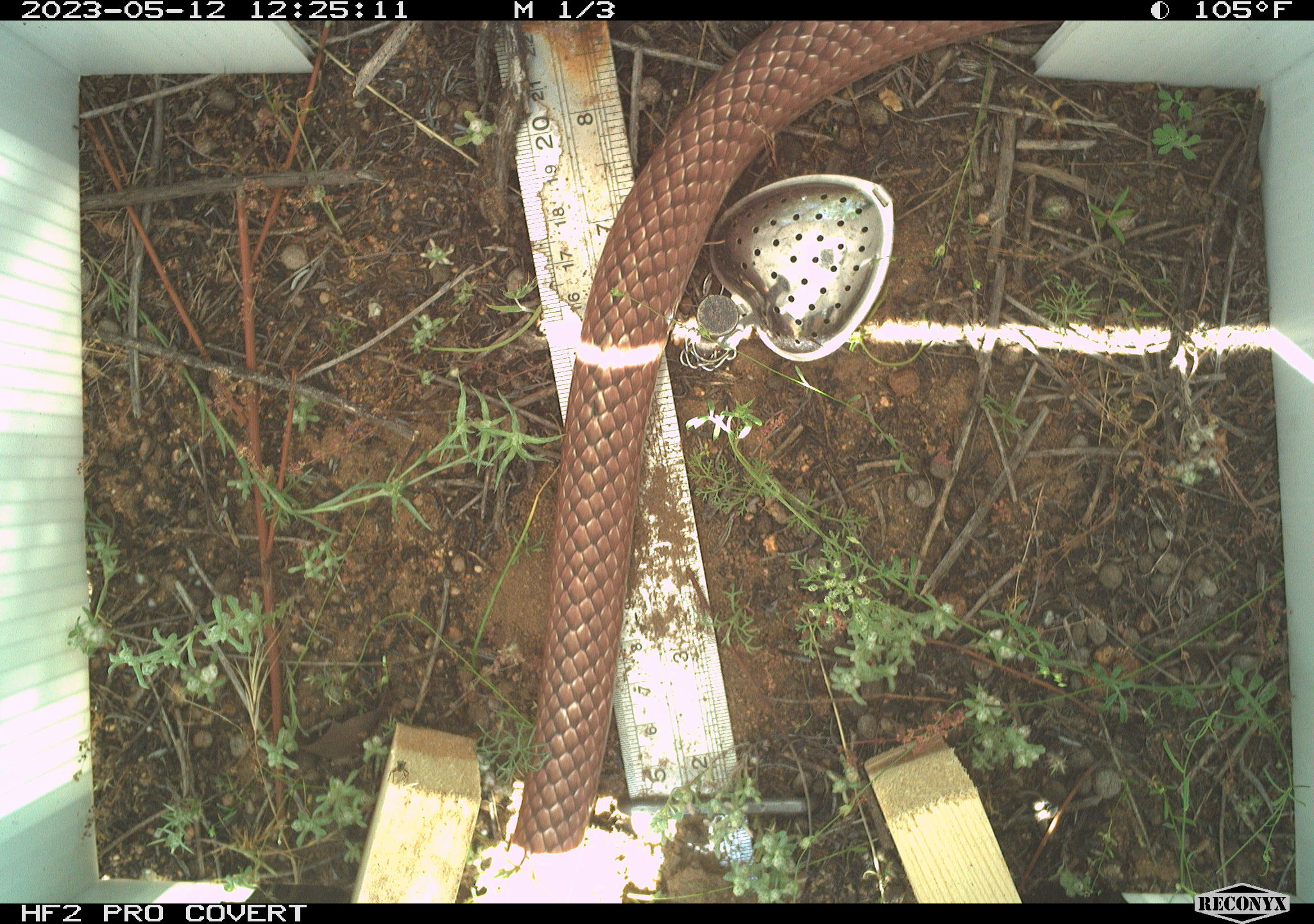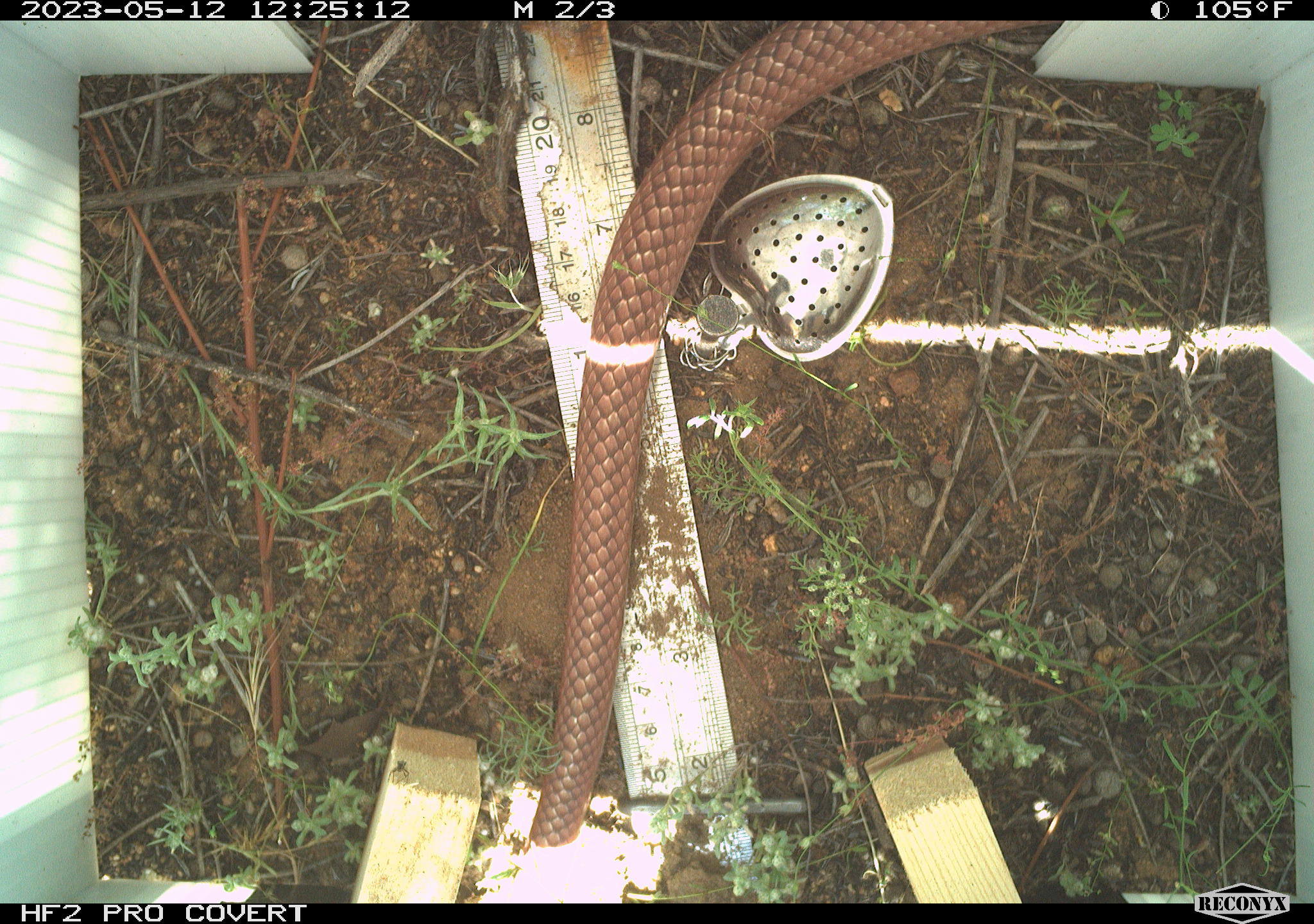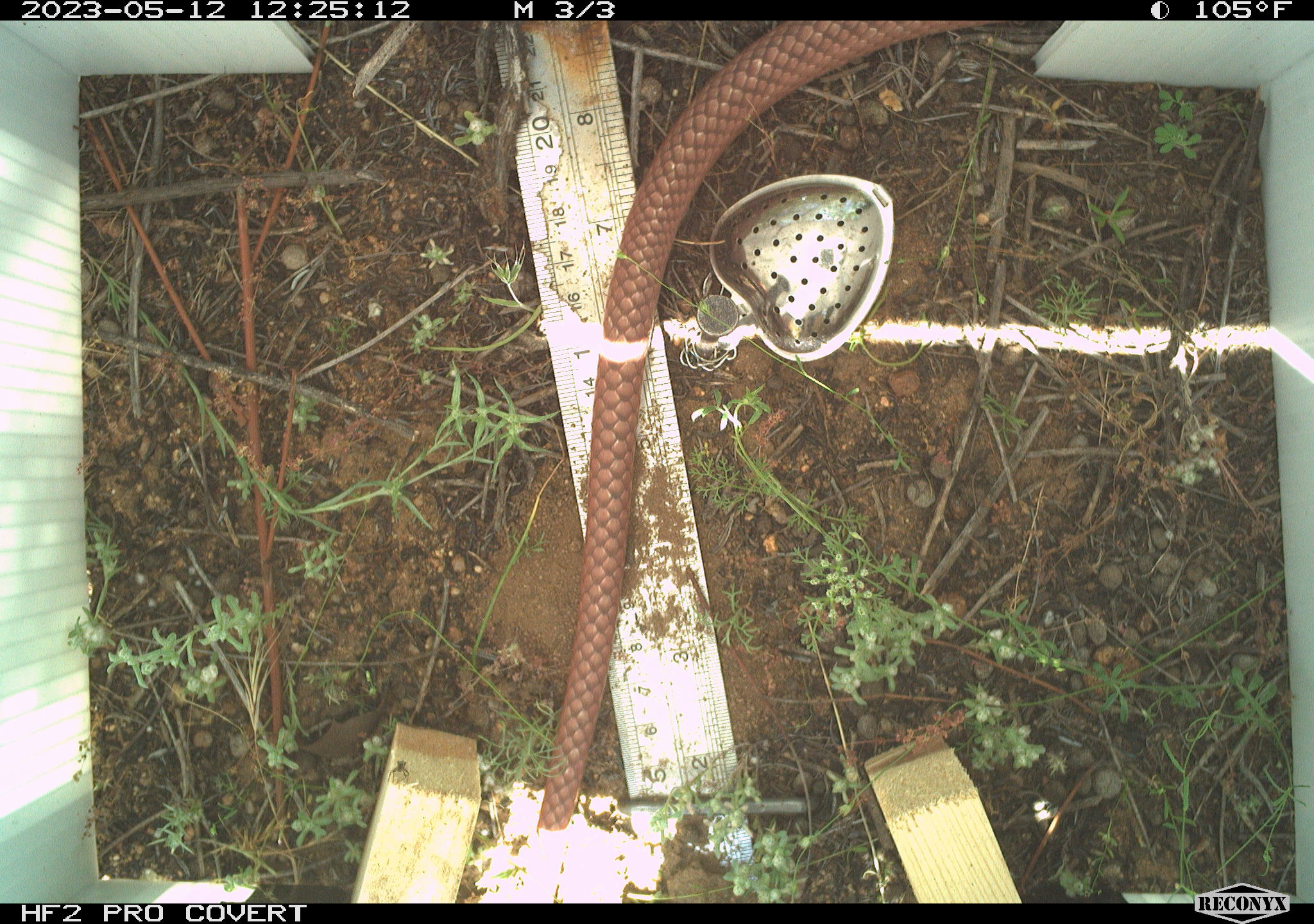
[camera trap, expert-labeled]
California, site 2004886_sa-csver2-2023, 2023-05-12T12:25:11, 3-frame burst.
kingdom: Animalia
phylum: Chordata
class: Reptilia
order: Squamata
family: Colubridae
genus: Masticophis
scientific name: Masticophis flagellum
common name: coachwhip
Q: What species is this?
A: Coachwhip (Masticophis flagellum).